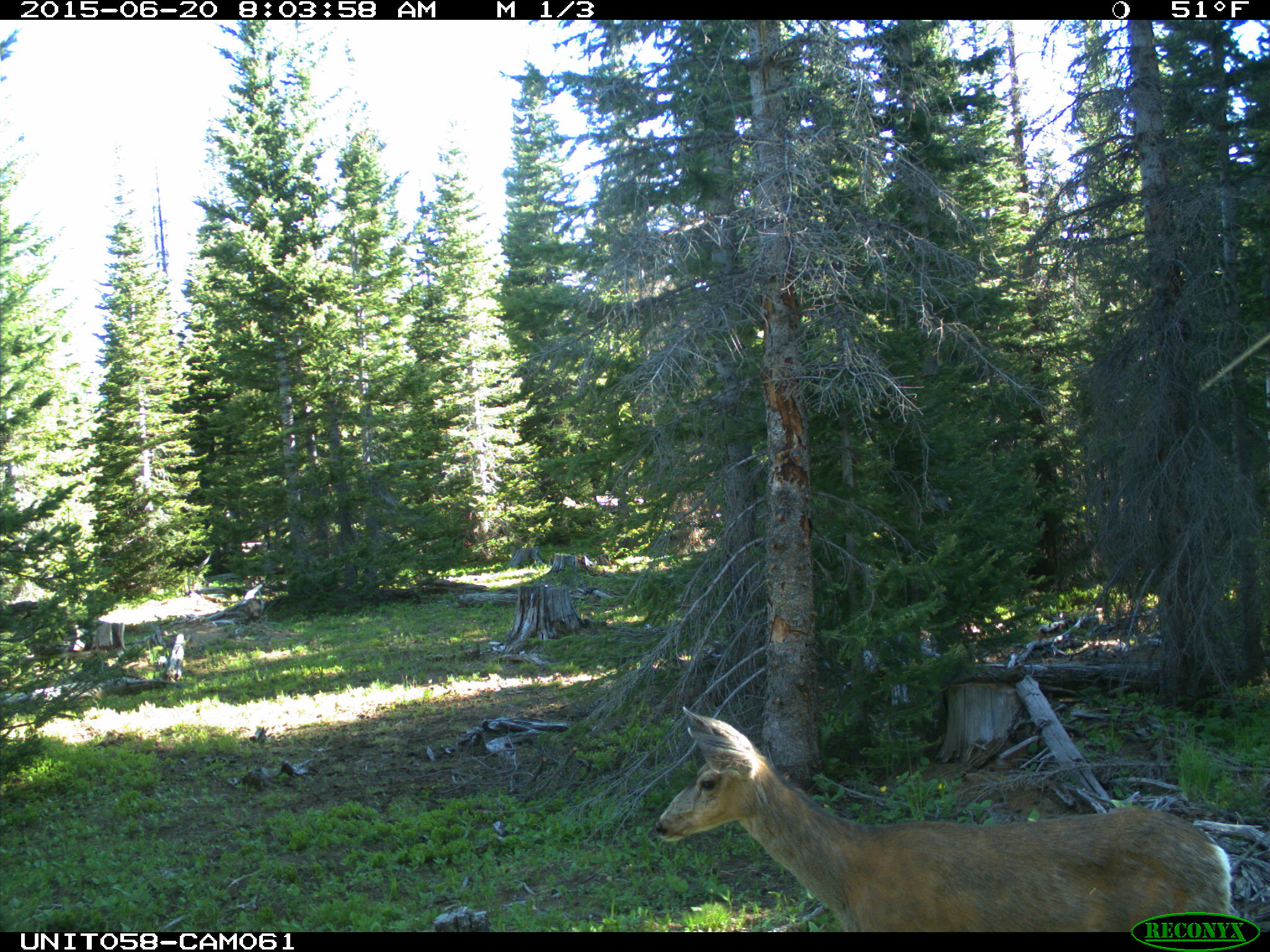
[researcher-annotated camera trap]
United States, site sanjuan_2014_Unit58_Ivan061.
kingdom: Animalia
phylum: Chordata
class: Mammalia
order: Artiodactyla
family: Cervidae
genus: Odocoileus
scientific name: Odocoileus hemionus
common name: mule deer